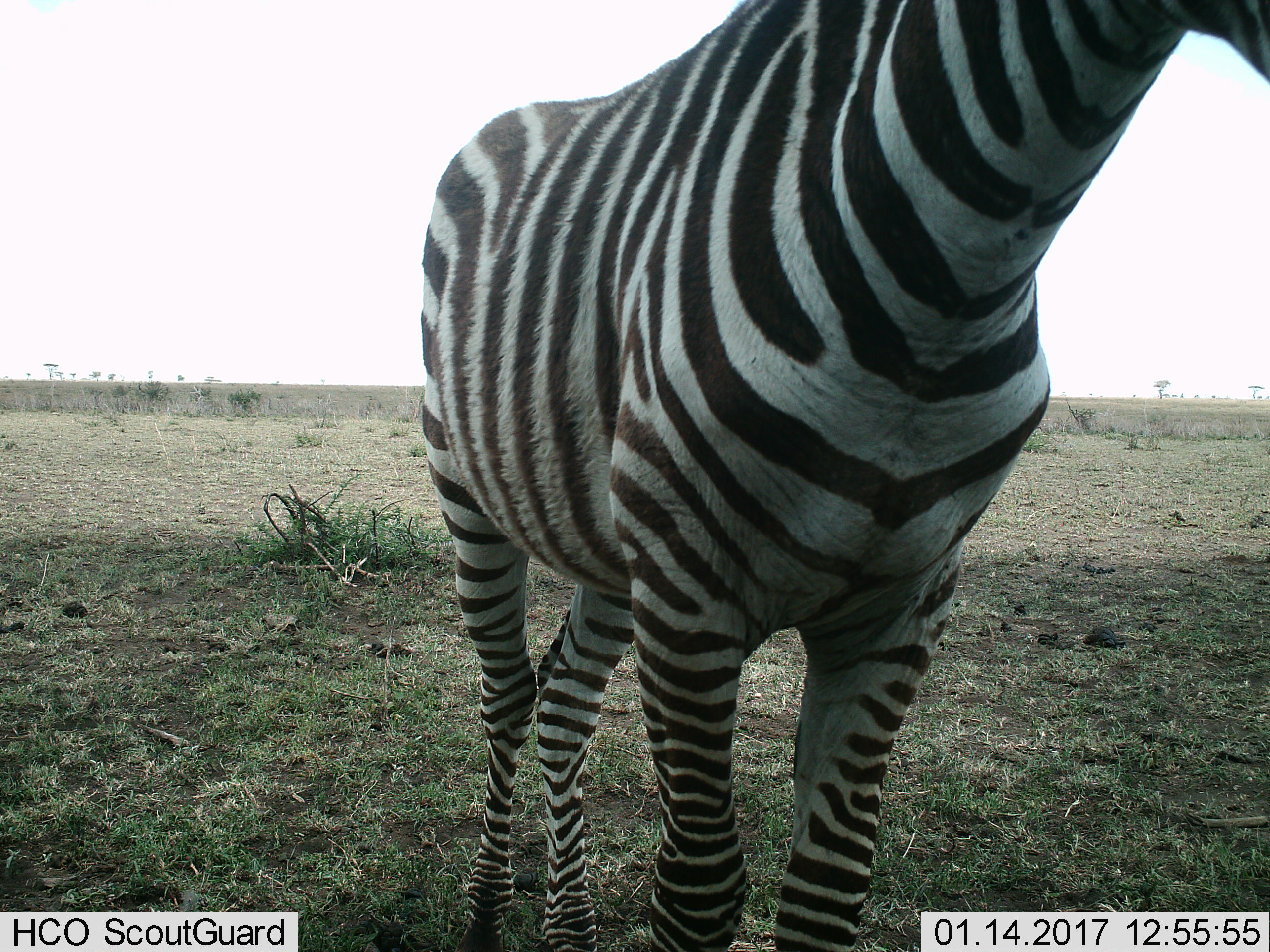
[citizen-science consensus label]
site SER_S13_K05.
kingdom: Animalia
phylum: Chordata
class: Mammalia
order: Perissodactyla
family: Equidae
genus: Equus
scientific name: Equus quagga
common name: plains zebra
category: zebraplains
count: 1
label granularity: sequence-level